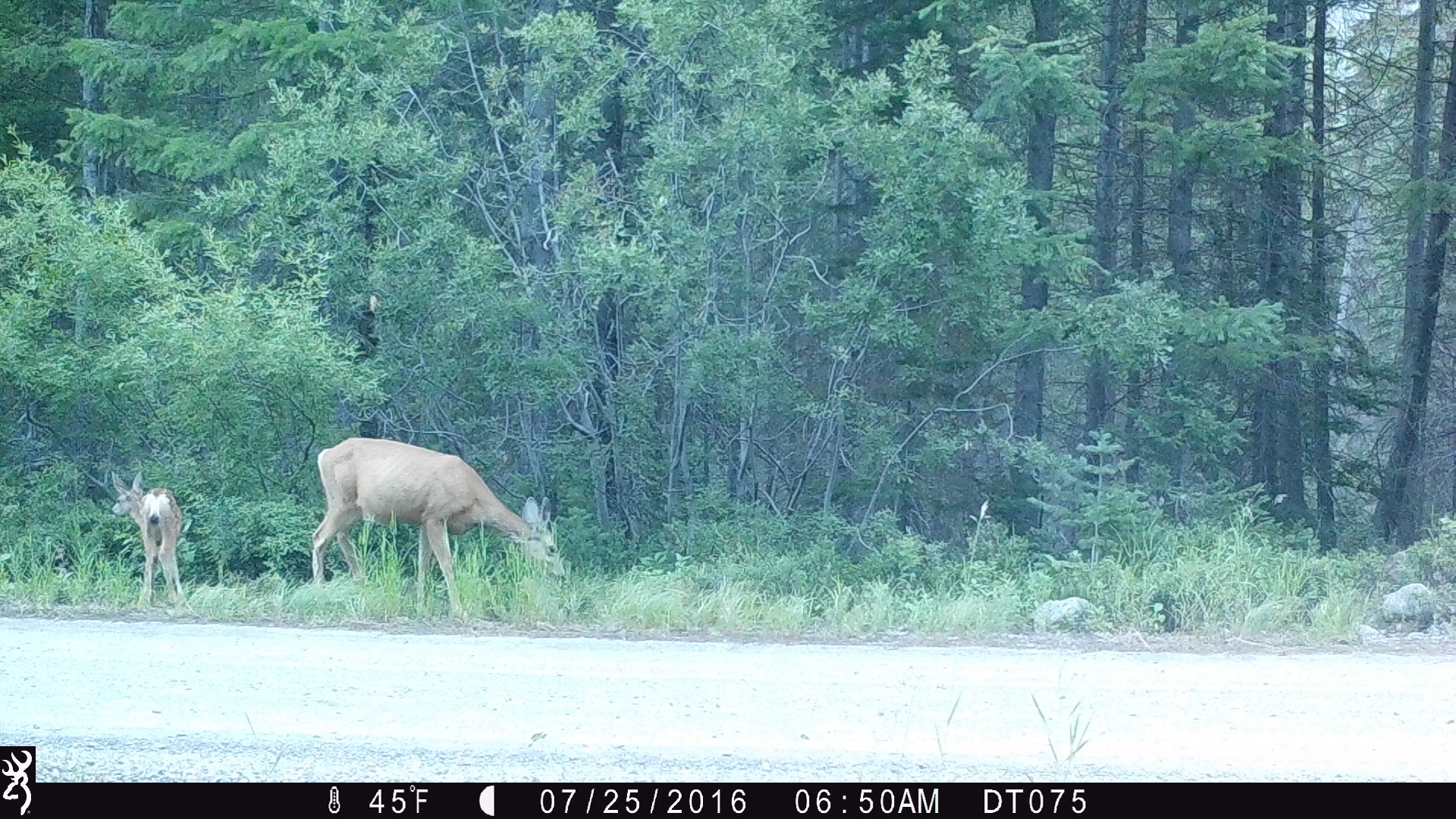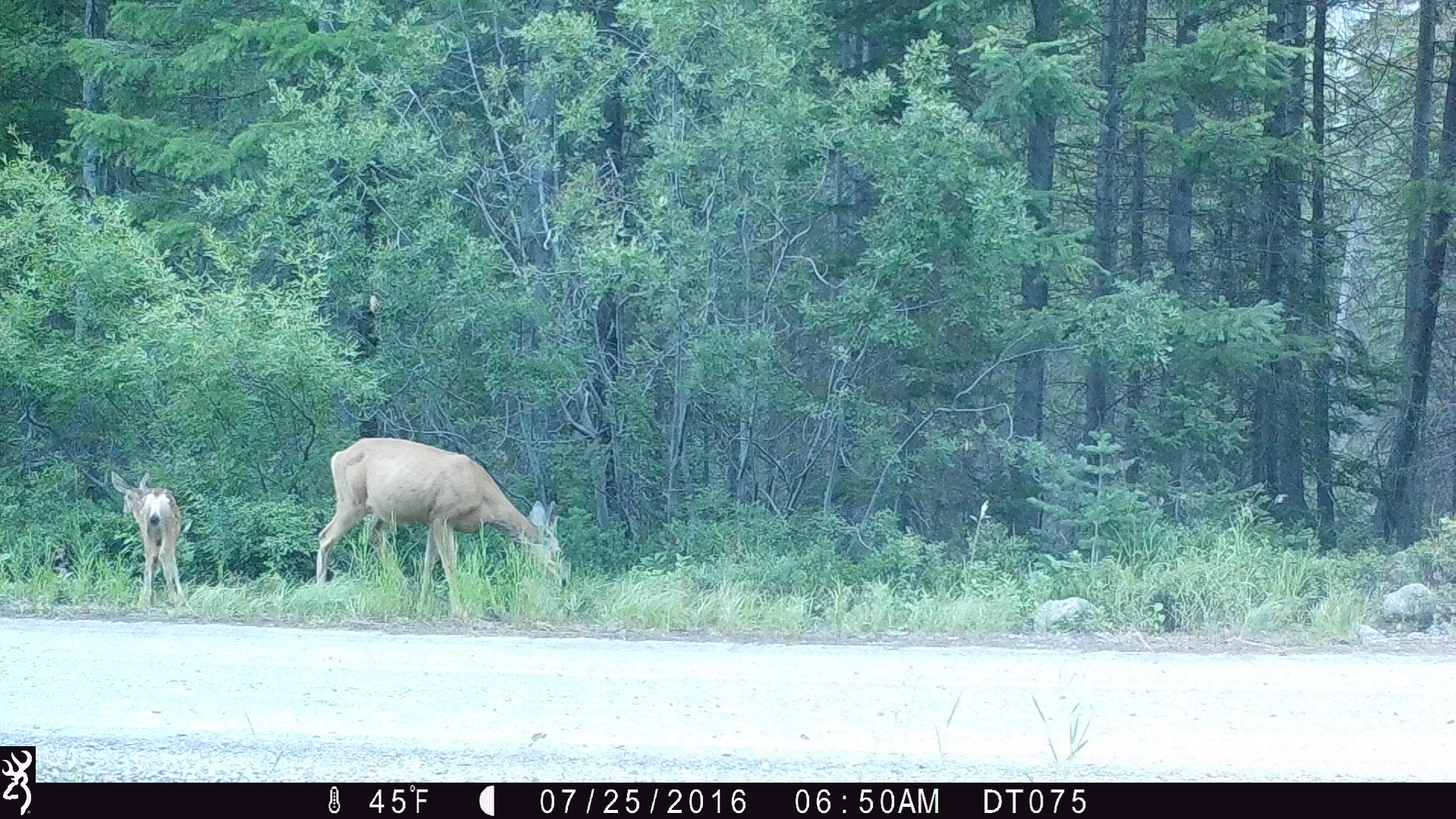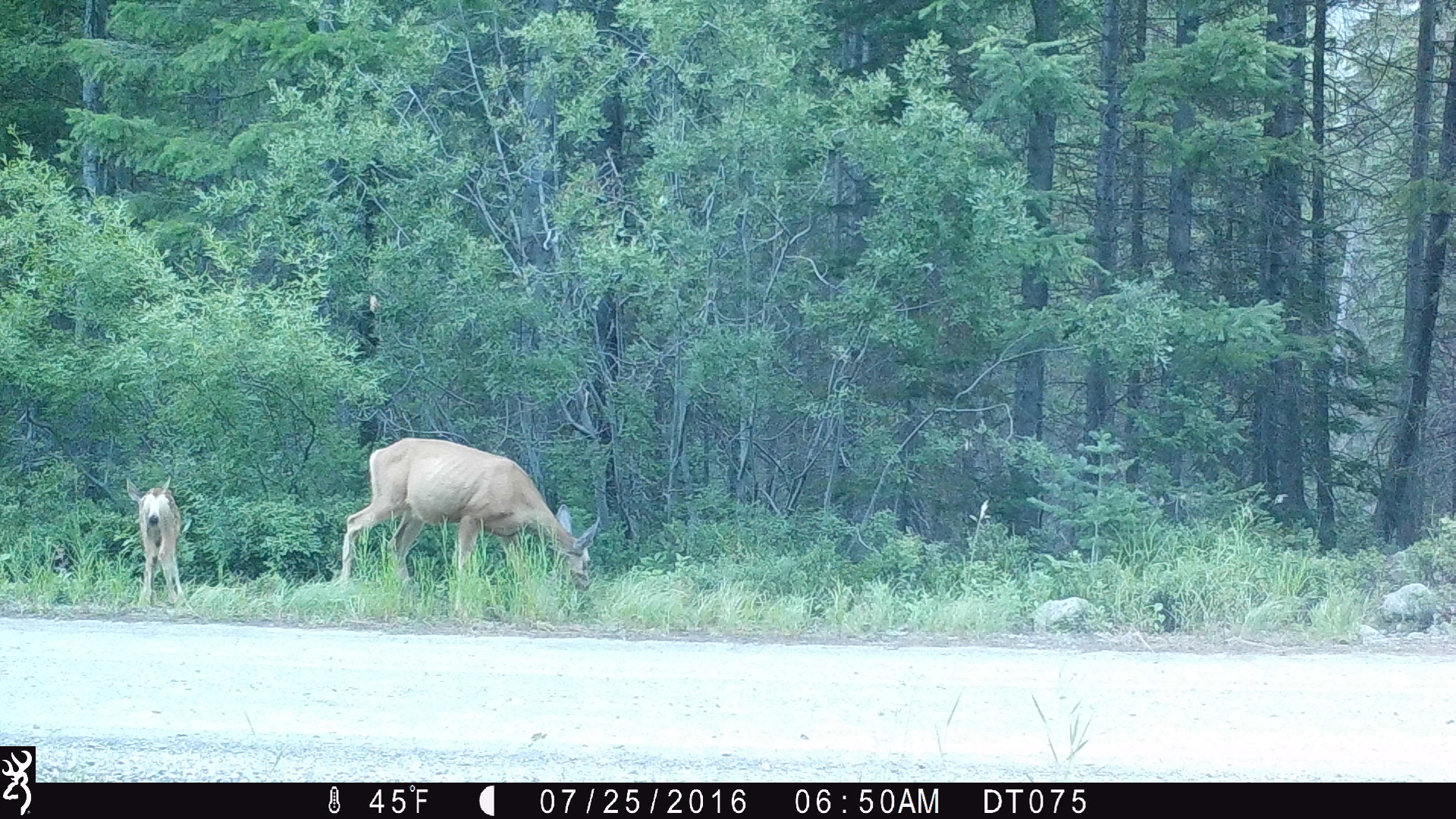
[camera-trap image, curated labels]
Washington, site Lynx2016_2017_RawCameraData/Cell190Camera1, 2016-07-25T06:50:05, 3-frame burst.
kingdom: Animalia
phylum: Chordata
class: Mammalia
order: Artiodactyla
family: Cervidae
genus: Odocoileus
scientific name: Odocoileus hemionus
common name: mule deer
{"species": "Odocoileus hemionus (mule deer)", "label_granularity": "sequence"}